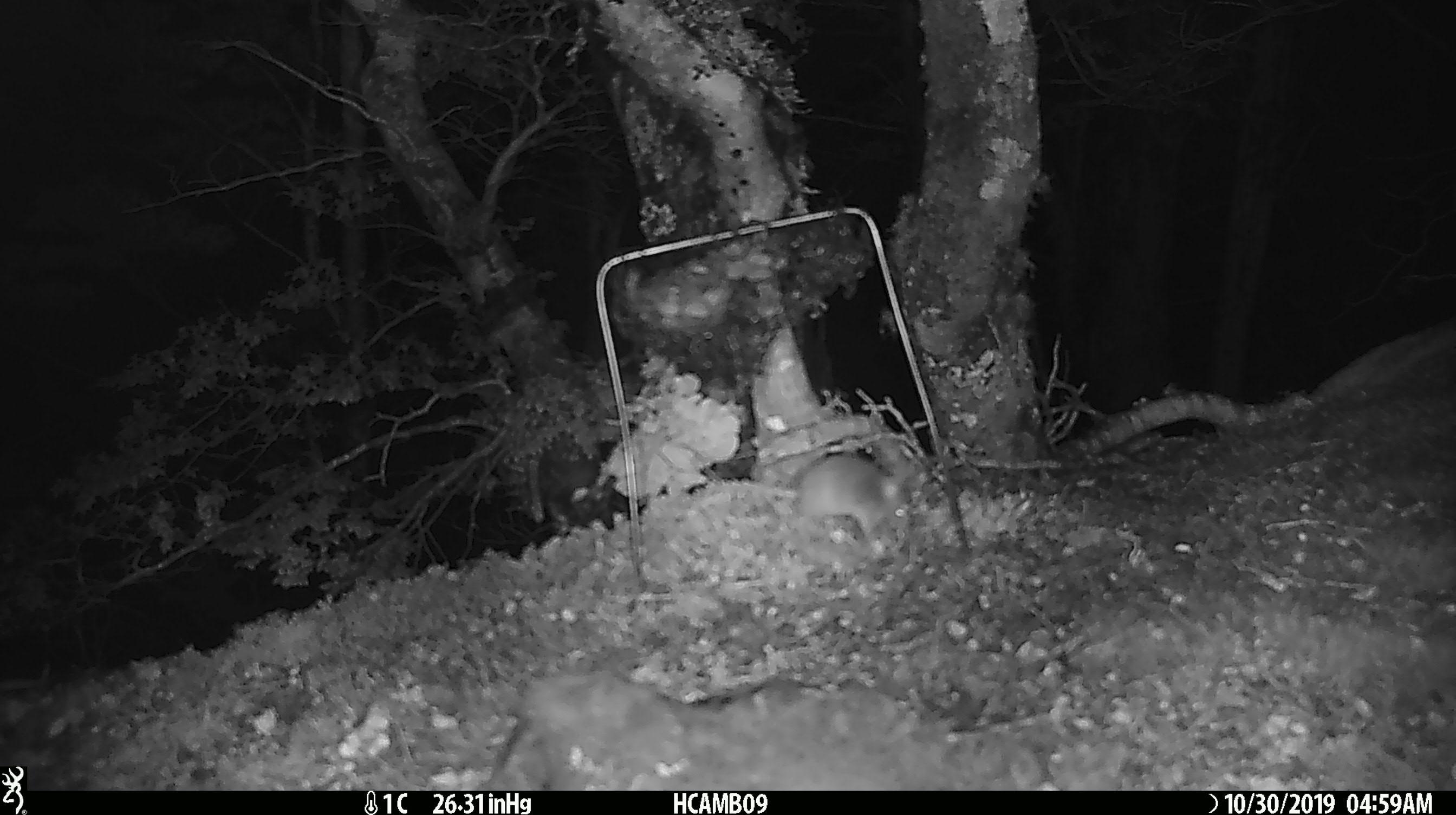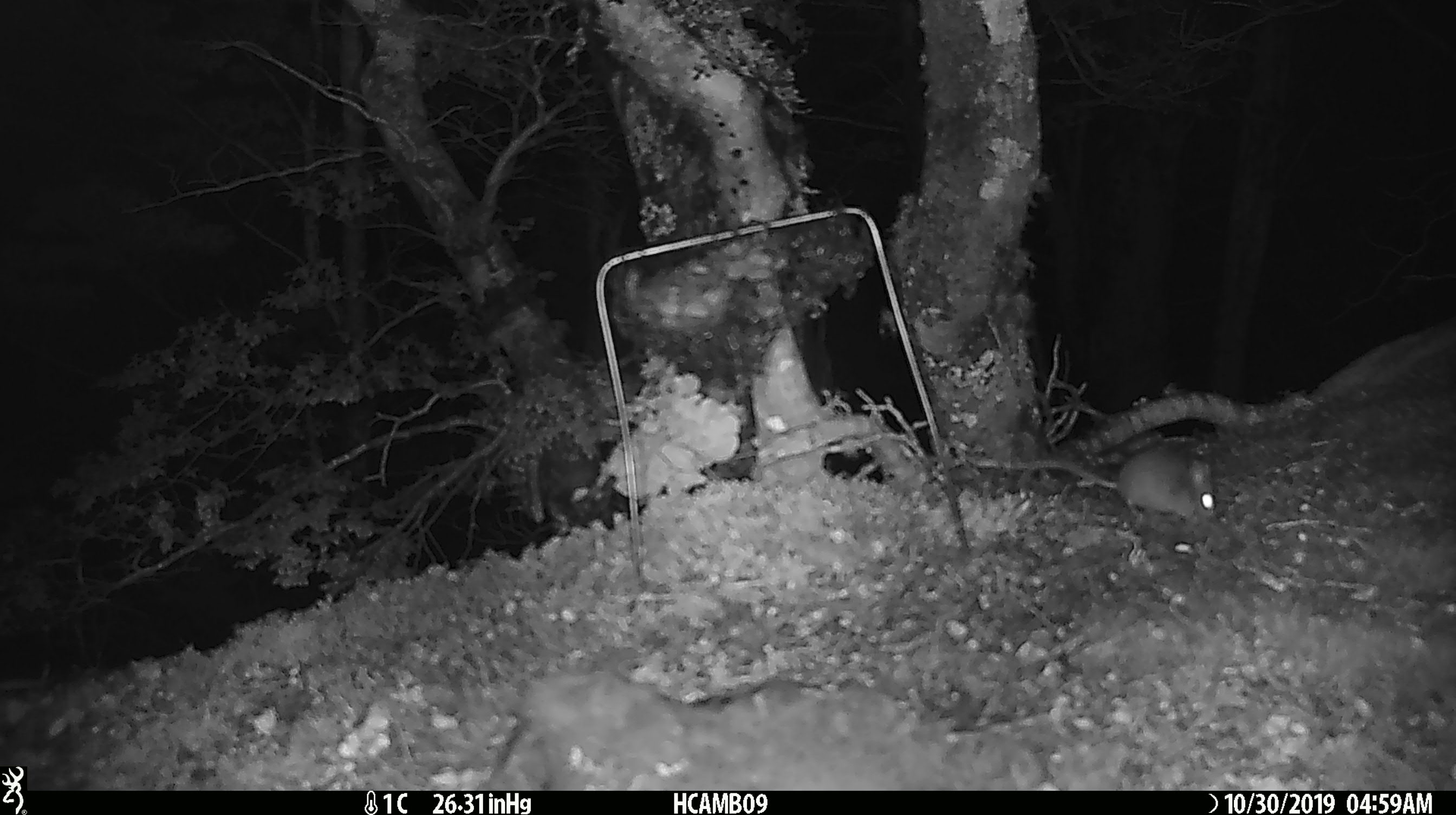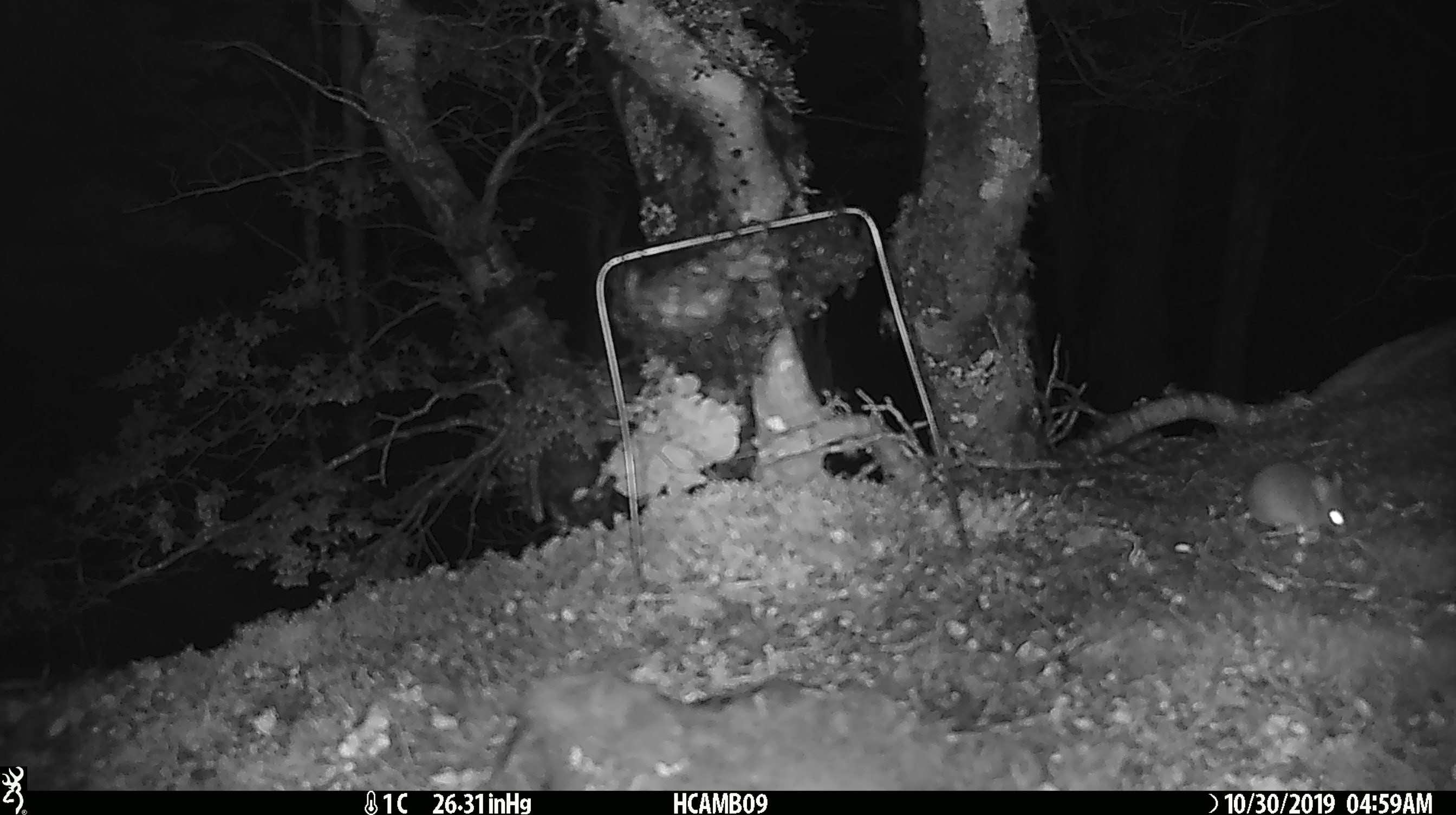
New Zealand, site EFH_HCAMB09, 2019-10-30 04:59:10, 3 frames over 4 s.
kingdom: Animalia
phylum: Chordata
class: Mammalia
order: Rodentia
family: Muridae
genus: Mus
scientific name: Mus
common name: mouse